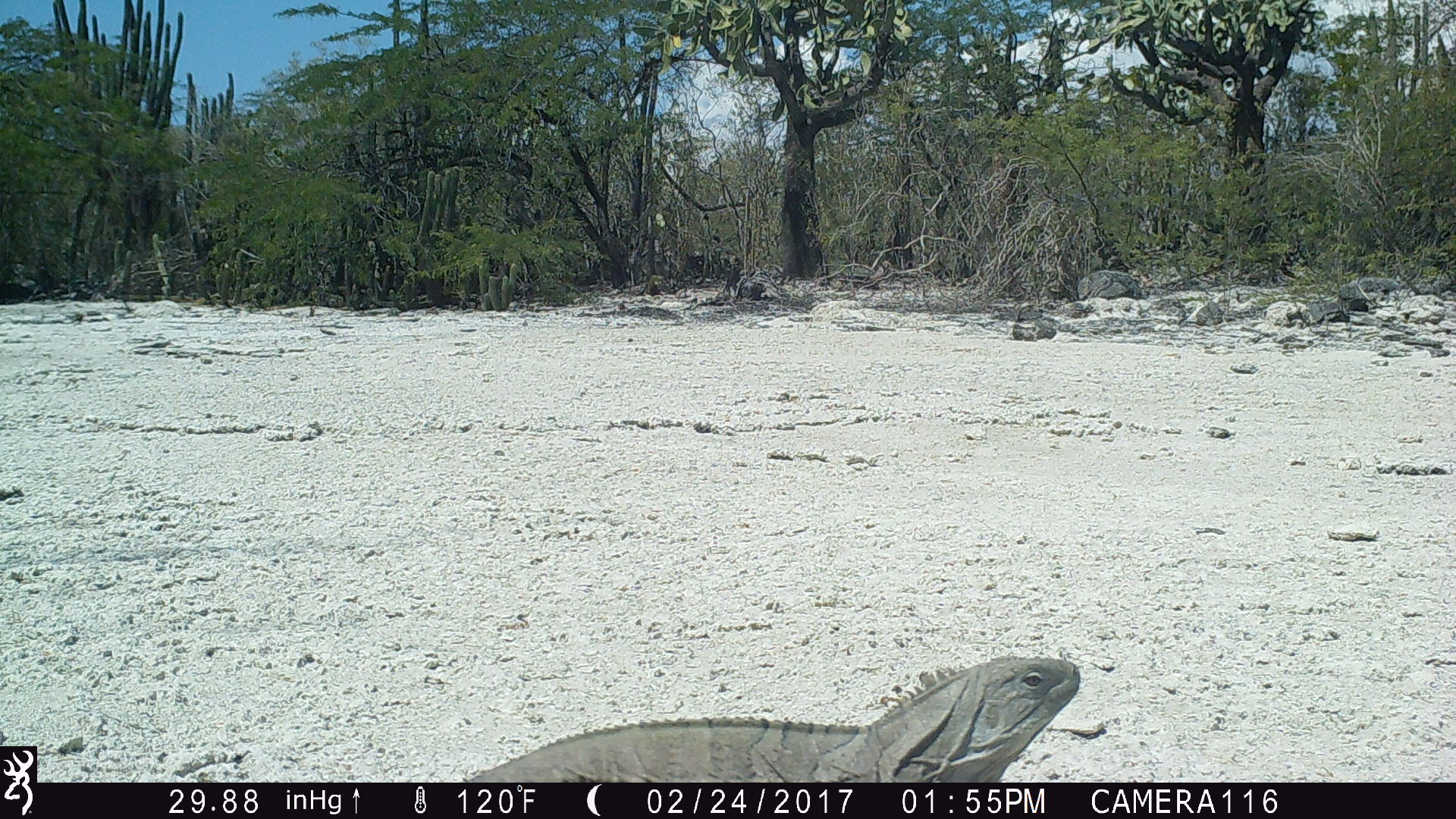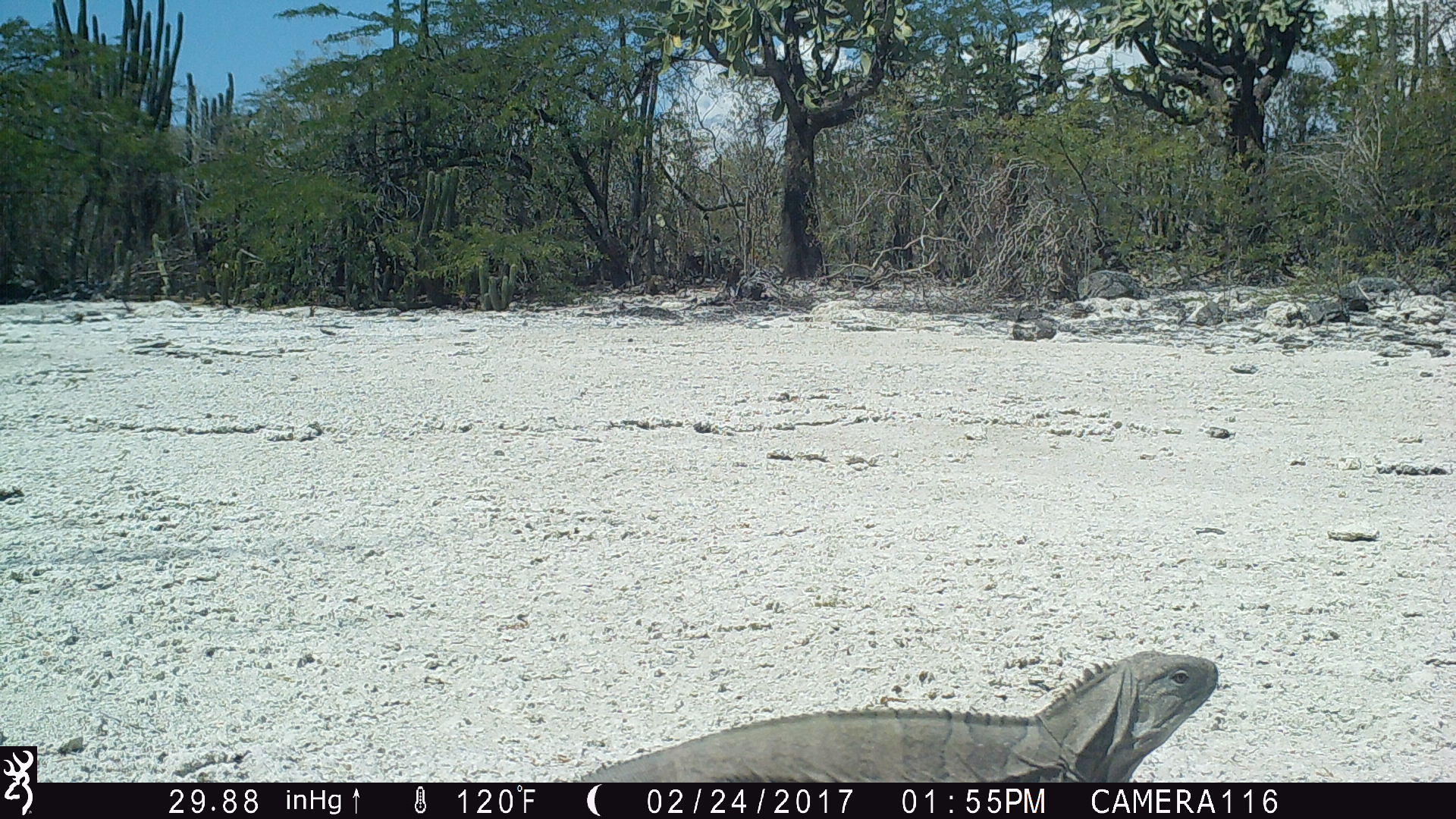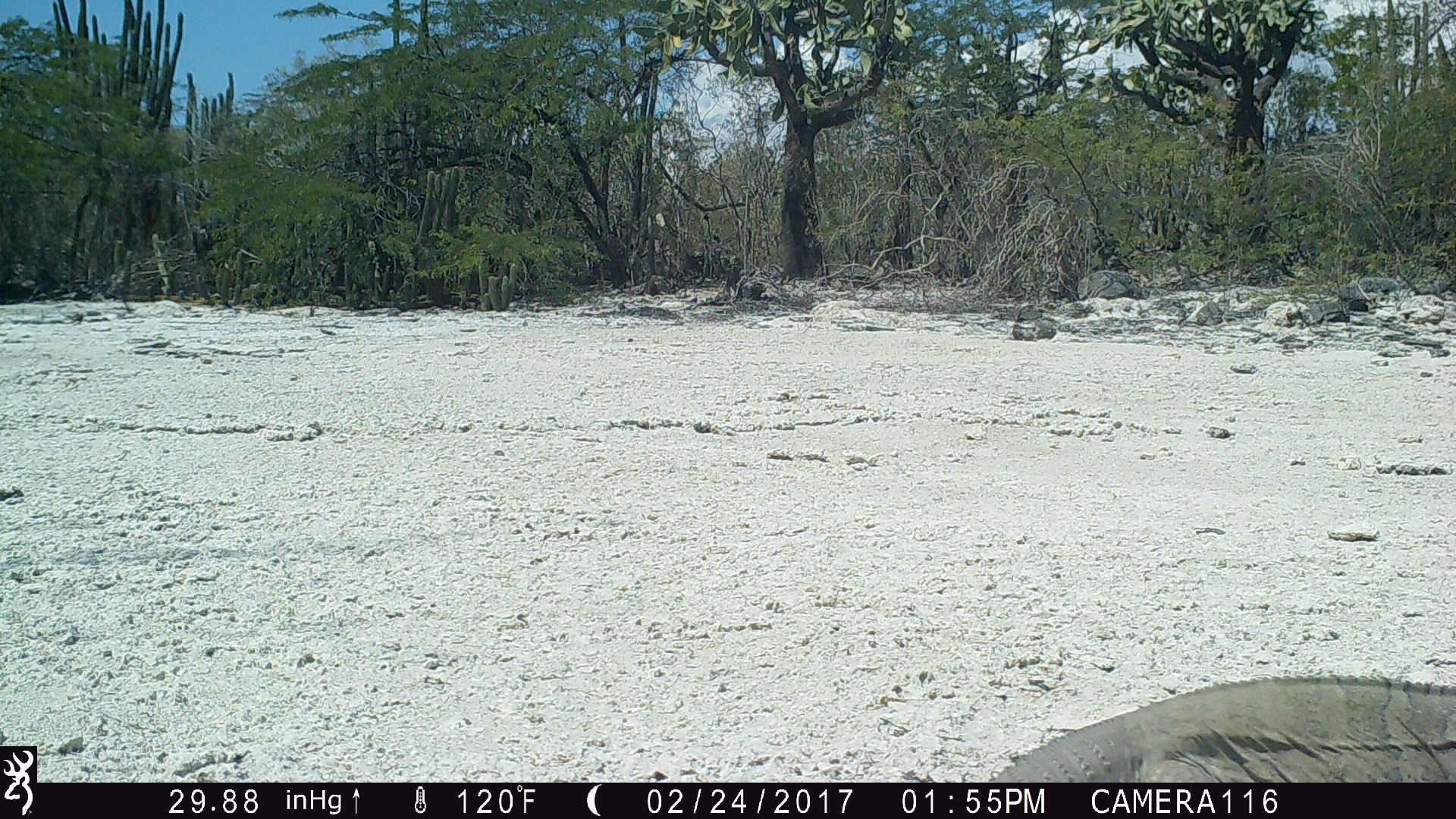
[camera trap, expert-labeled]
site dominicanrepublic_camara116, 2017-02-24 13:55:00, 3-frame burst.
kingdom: Animalia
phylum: Chordata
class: Reptilia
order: Squamata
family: Iguanidae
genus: Iguana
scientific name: Iguana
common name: typical iguanas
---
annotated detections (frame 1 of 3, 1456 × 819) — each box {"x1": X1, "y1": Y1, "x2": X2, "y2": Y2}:
iguana: {"x1": 451, "y1": 654, "x2": 1100, "y2": 786}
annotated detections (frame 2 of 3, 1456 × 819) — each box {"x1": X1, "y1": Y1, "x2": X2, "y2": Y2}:
iguana: {"x1": 560, "y1": 650, "x2": 1222, "y2": 784}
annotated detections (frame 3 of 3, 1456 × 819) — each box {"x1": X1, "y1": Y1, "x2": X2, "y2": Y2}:
iguana: {"x1": 979, "y1": 674, "x2": 1440, "y2": 783}